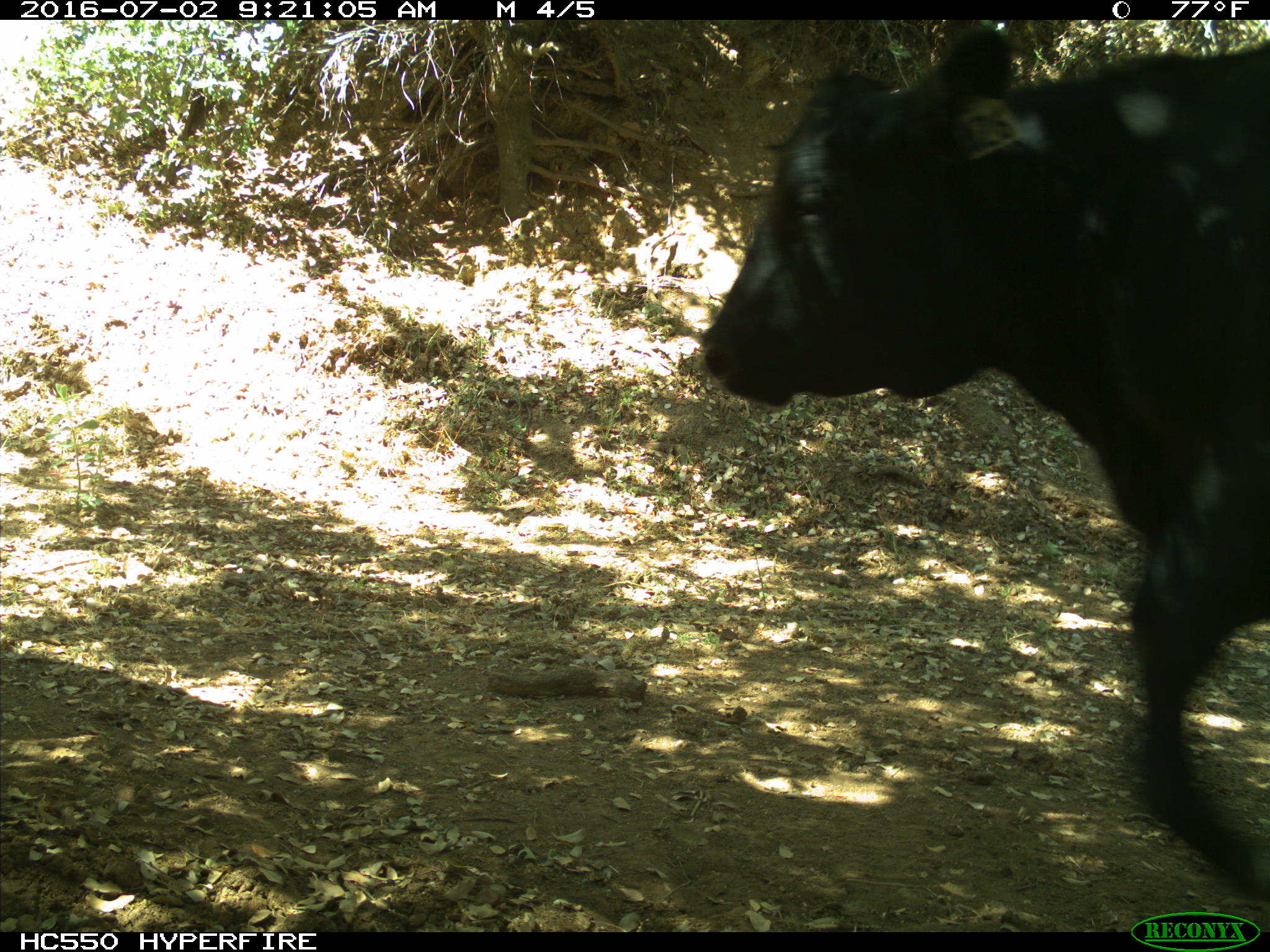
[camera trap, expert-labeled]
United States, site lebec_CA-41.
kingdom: Animalia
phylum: Chordata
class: Mammalia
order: Artiodactyla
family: Bovidae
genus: Bos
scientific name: Bos taurus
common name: domestic cow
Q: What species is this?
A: Bos taurus (domestic cow).